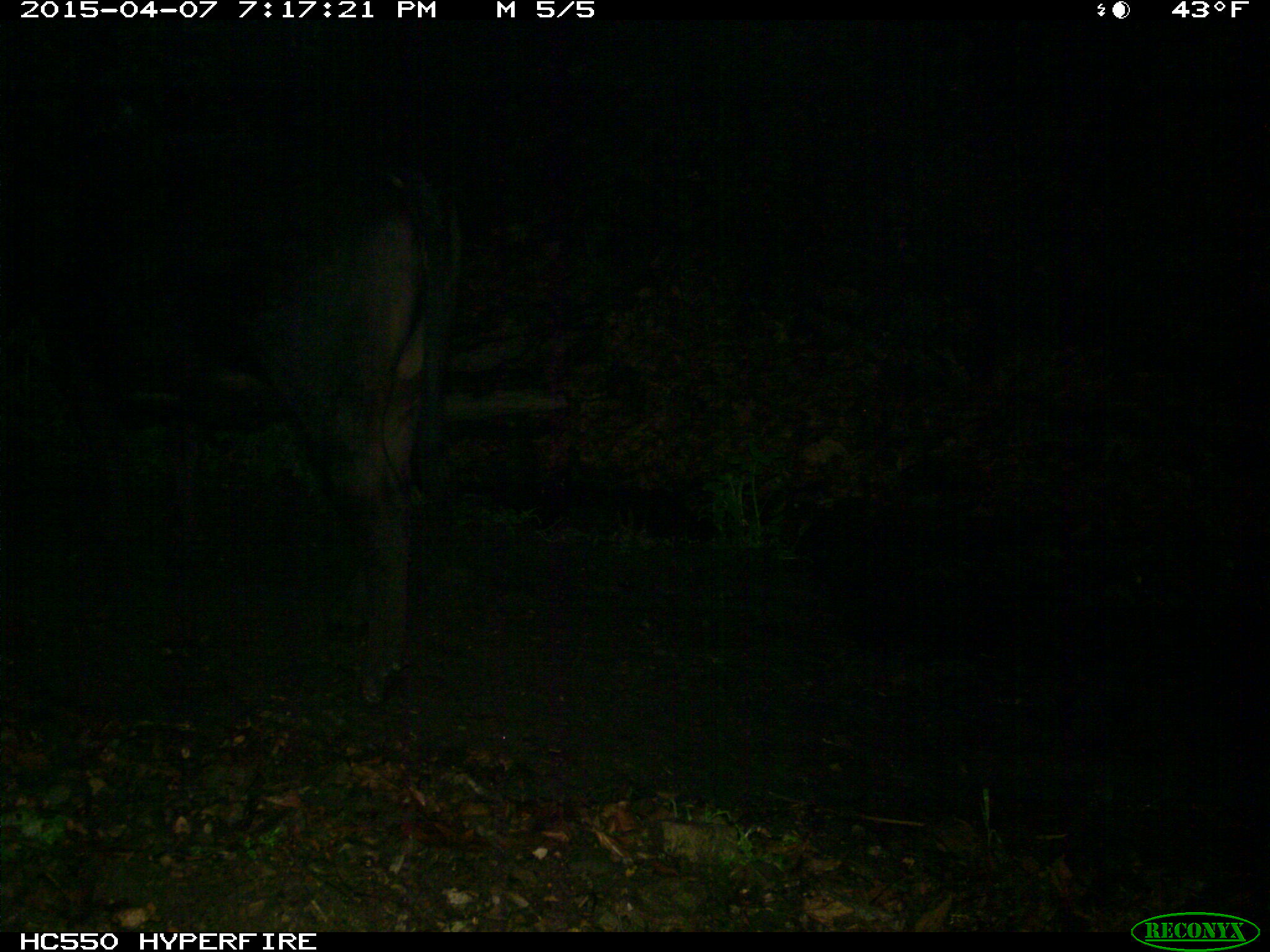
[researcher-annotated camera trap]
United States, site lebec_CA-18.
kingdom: Animalia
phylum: Chordata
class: Mammalia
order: Artiodactyla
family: Bovidae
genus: Bos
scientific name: Bos taurus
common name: domestic cow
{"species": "Bos taurus (domestic cow)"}